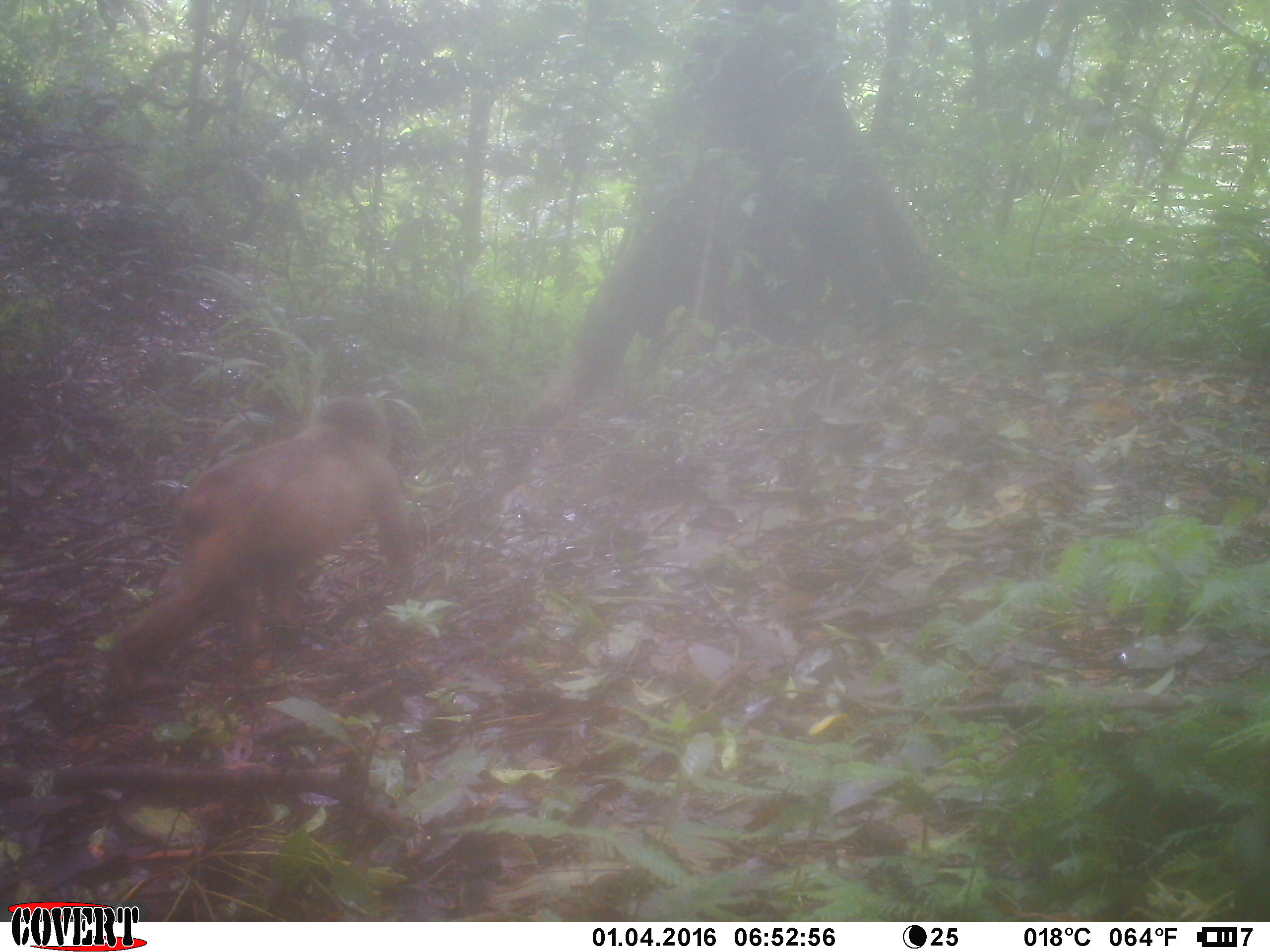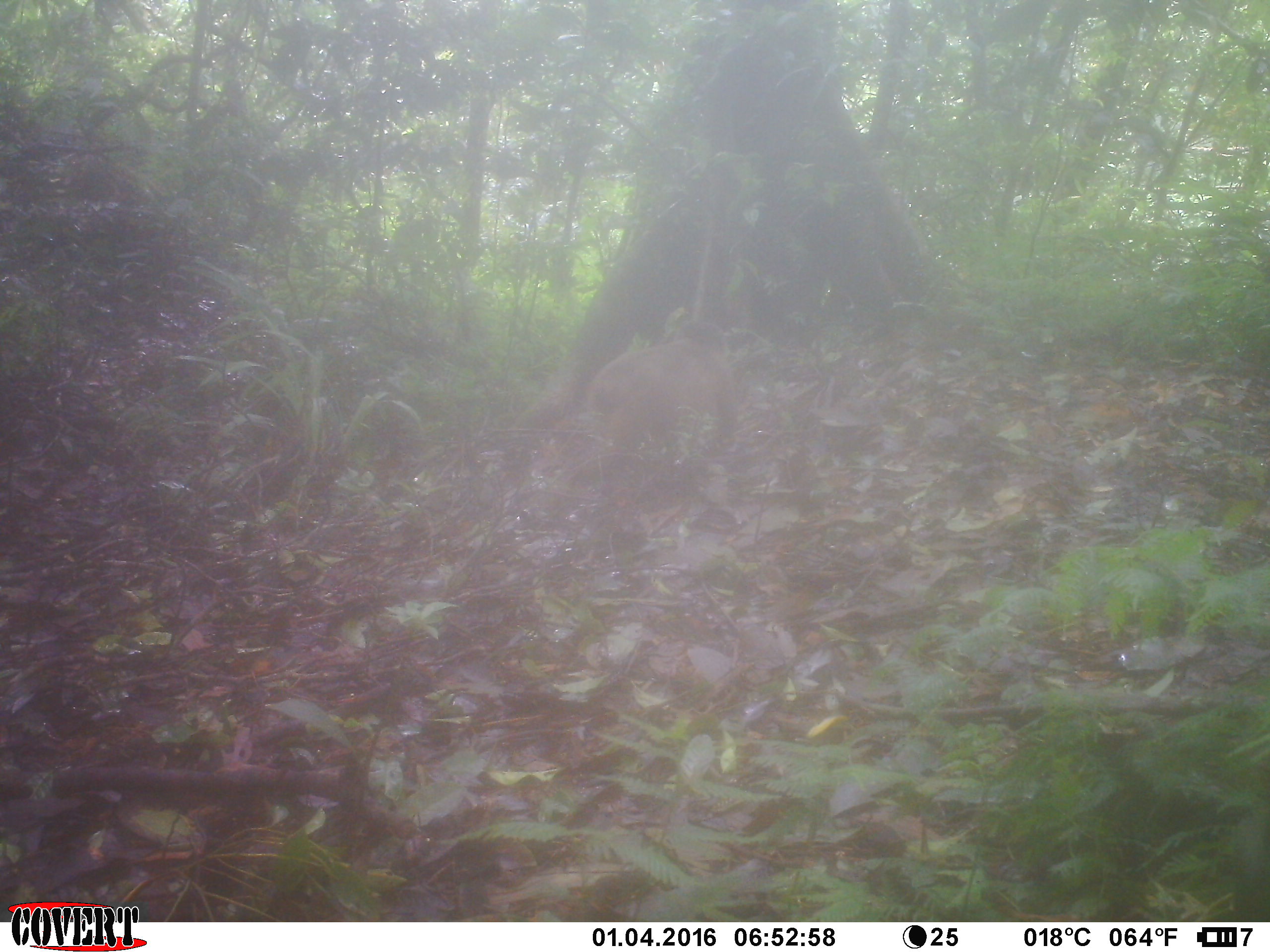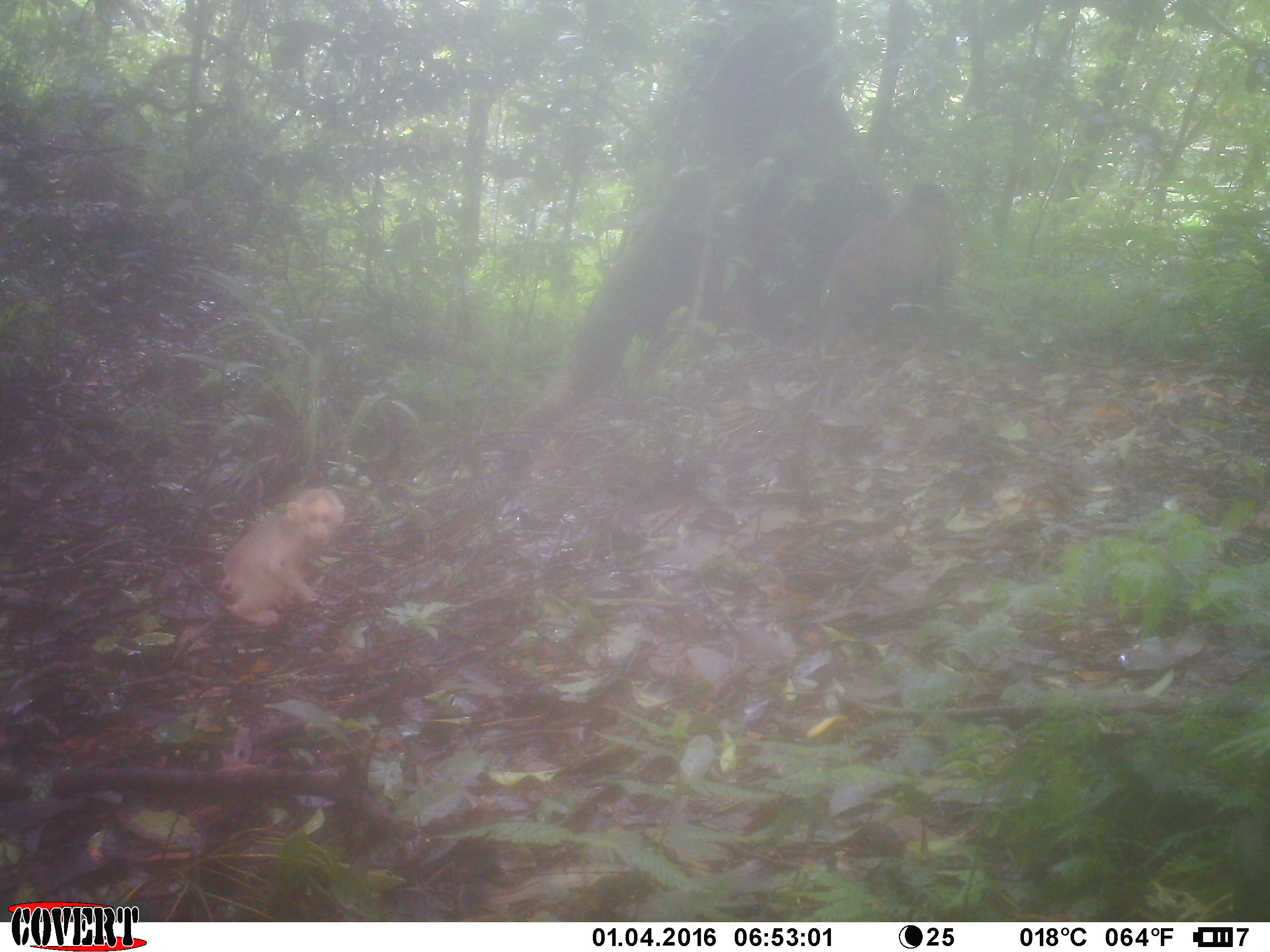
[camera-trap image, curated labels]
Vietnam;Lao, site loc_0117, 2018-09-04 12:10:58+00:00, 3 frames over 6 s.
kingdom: Animalia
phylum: Chordata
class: Mammalia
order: Primates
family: Cercopithecidae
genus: Macaca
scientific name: Macaca arctoides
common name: stump-tailed macaque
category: stump tailed macaque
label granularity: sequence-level